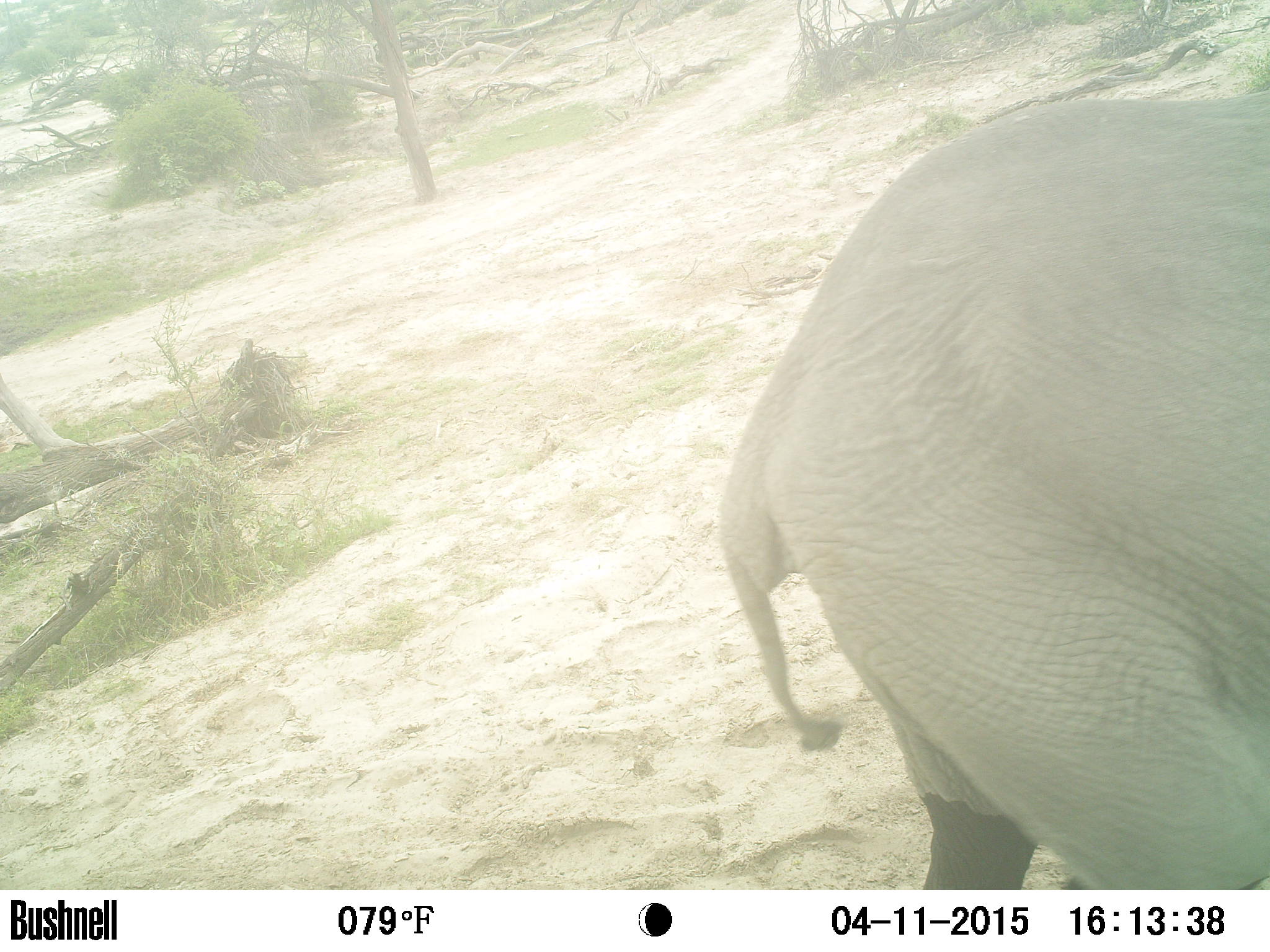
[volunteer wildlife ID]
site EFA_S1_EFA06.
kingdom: Animalia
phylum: Chordata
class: Mammalia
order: Proboscidea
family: Elephantidae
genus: Loxodonta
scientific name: Loxodonta africana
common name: african bush elephant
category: elephant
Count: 1.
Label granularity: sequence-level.